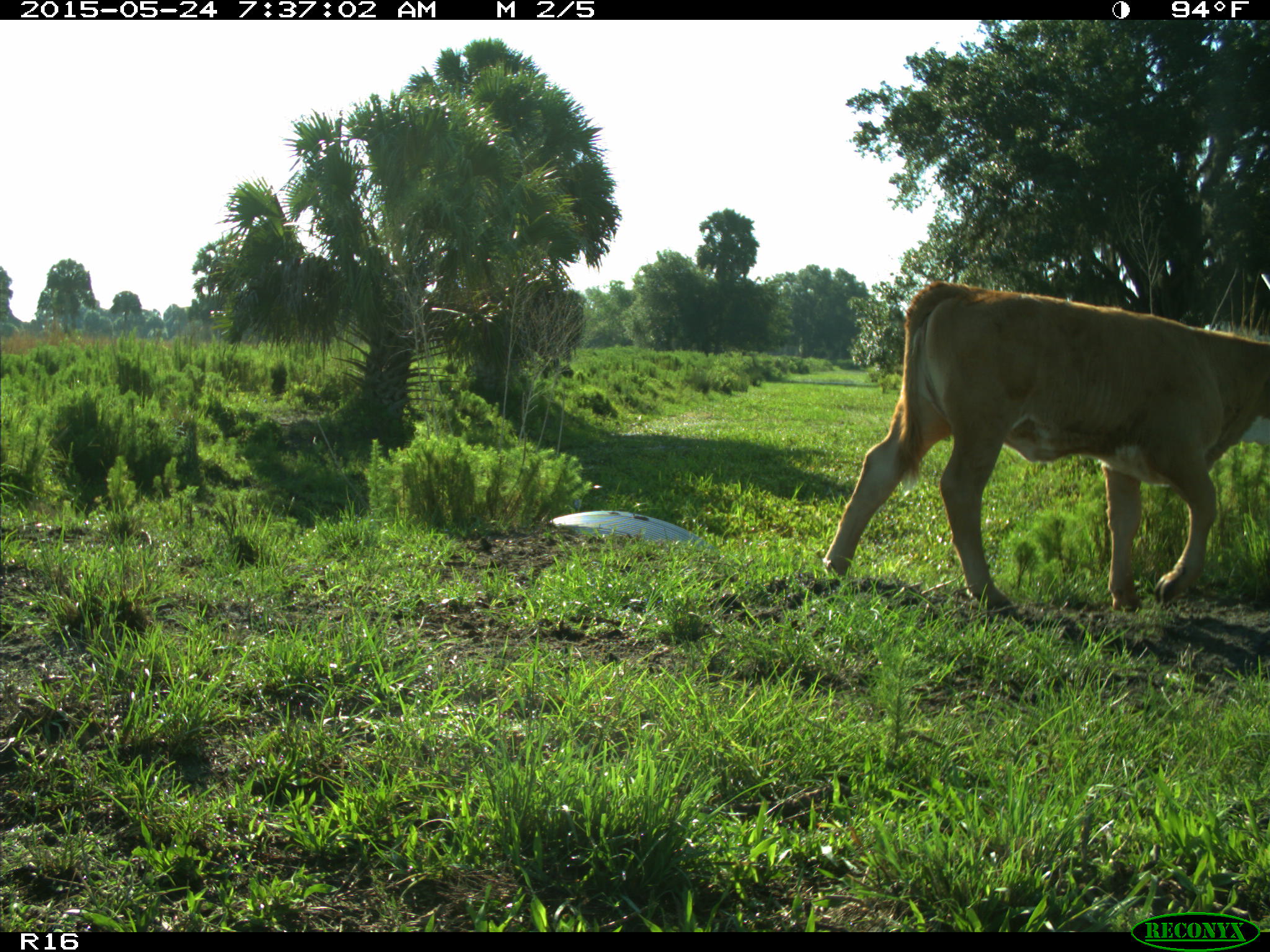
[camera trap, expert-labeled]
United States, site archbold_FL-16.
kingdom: Animalia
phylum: Chordata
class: Mammalia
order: Artiodactyla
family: Bovidae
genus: Bos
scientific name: Bos taurus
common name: domestic cow